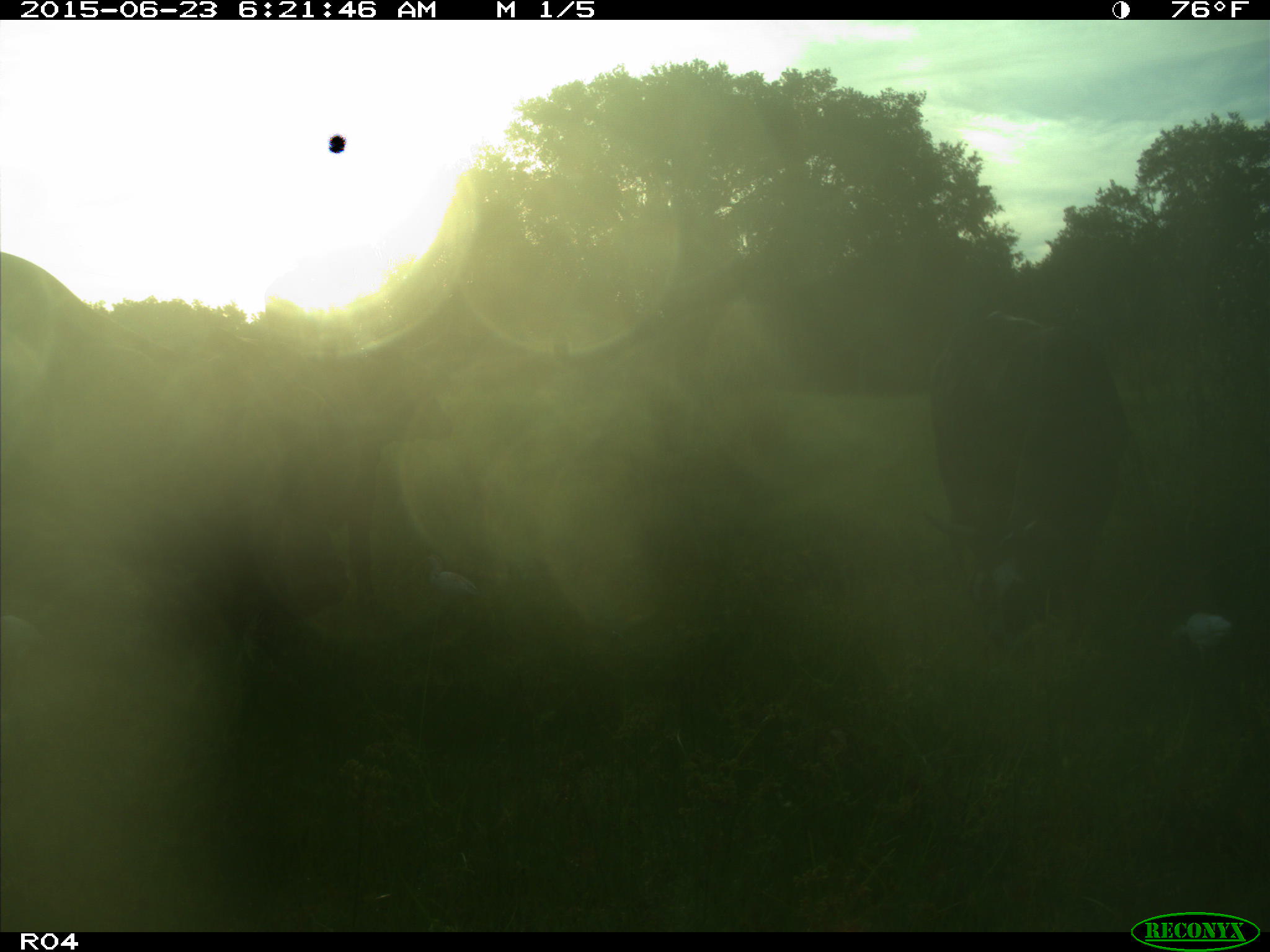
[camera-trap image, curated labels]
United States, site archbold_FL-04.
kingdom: Animalia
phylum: Chordata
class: Mammalia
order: Artiodactyla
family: Bovidae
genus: Bos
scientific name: Bos taurus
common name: domestic cow